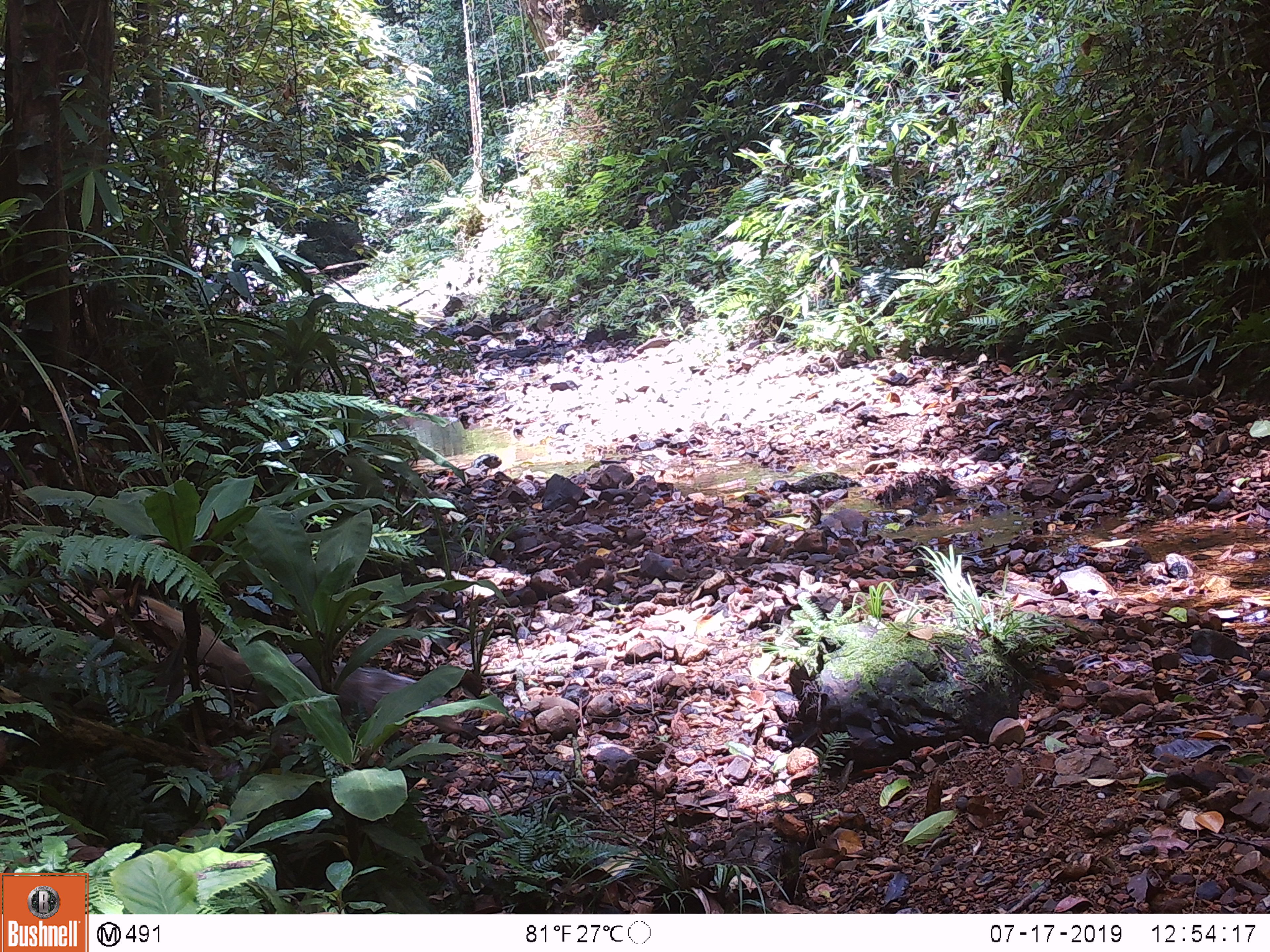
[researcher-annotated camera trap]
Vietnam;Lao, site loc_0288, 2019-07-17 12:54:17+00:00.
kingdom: Animalia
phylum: Chordata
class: Mammalia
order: Carnivora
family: Herpestidae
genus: Urva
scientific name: Urva urva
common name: crab-eating mongoose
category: crab eating mongoose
Crab eating mongoose (crab-eating mongoose) (Urva urva). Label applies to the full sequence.